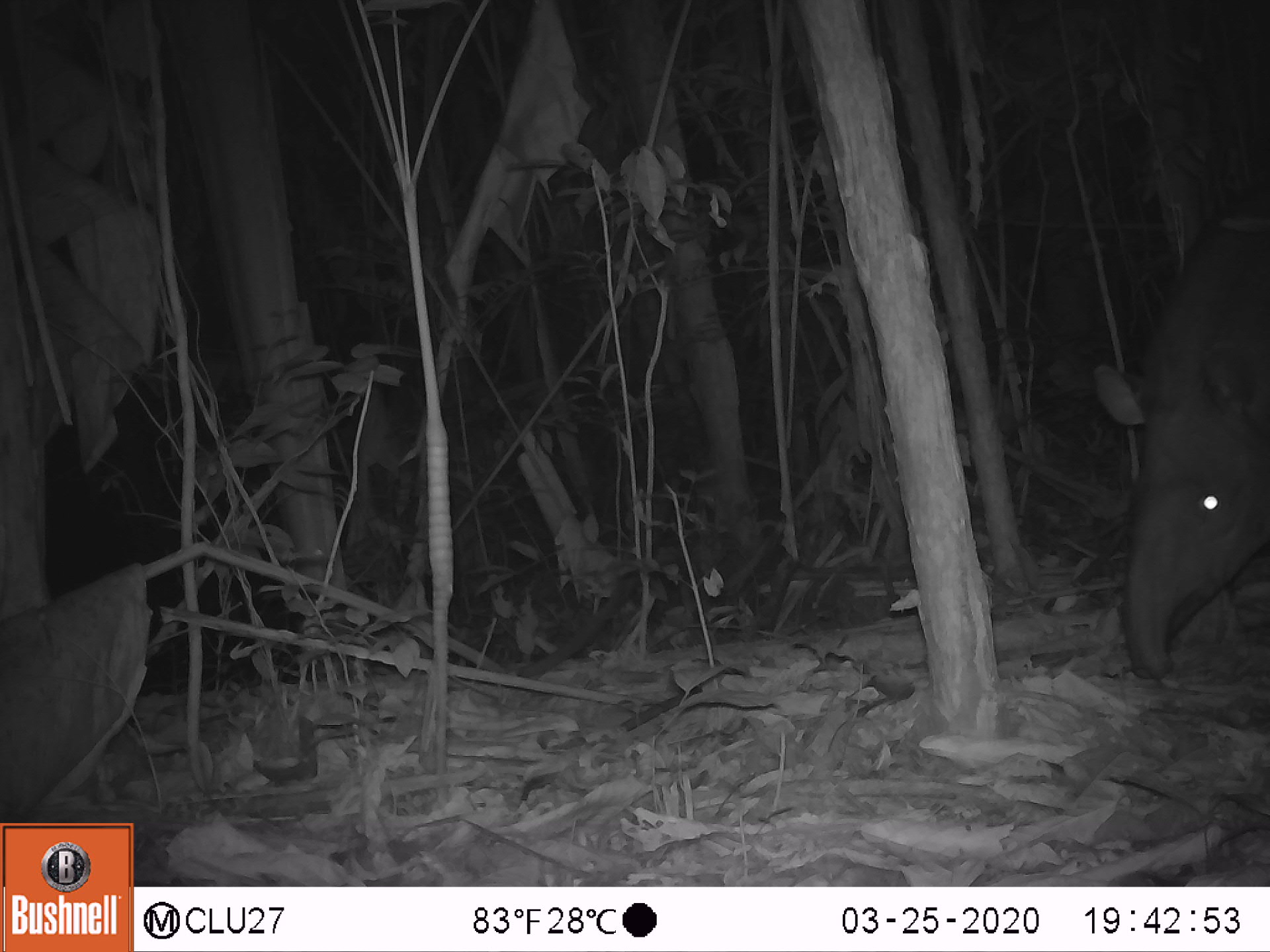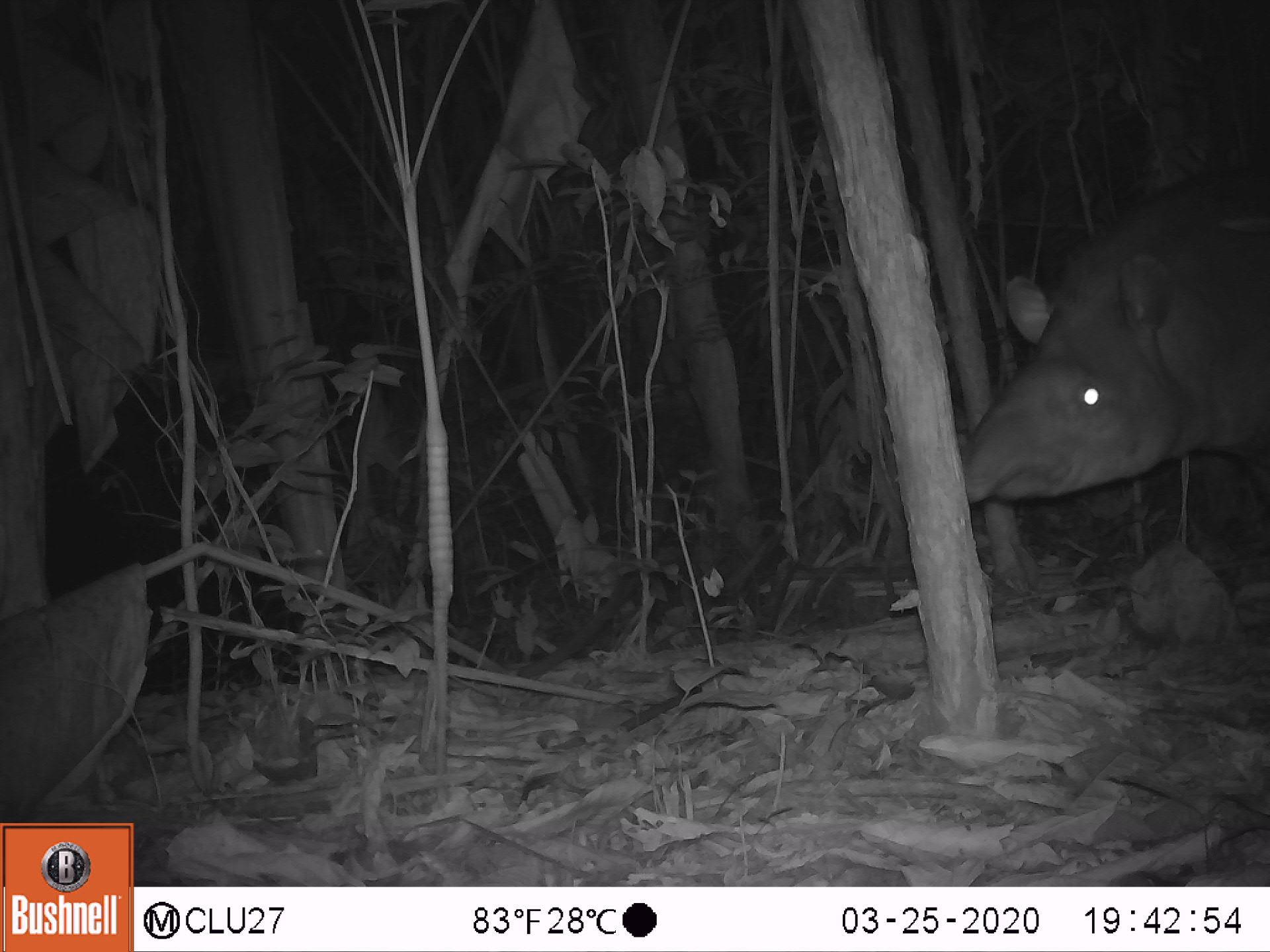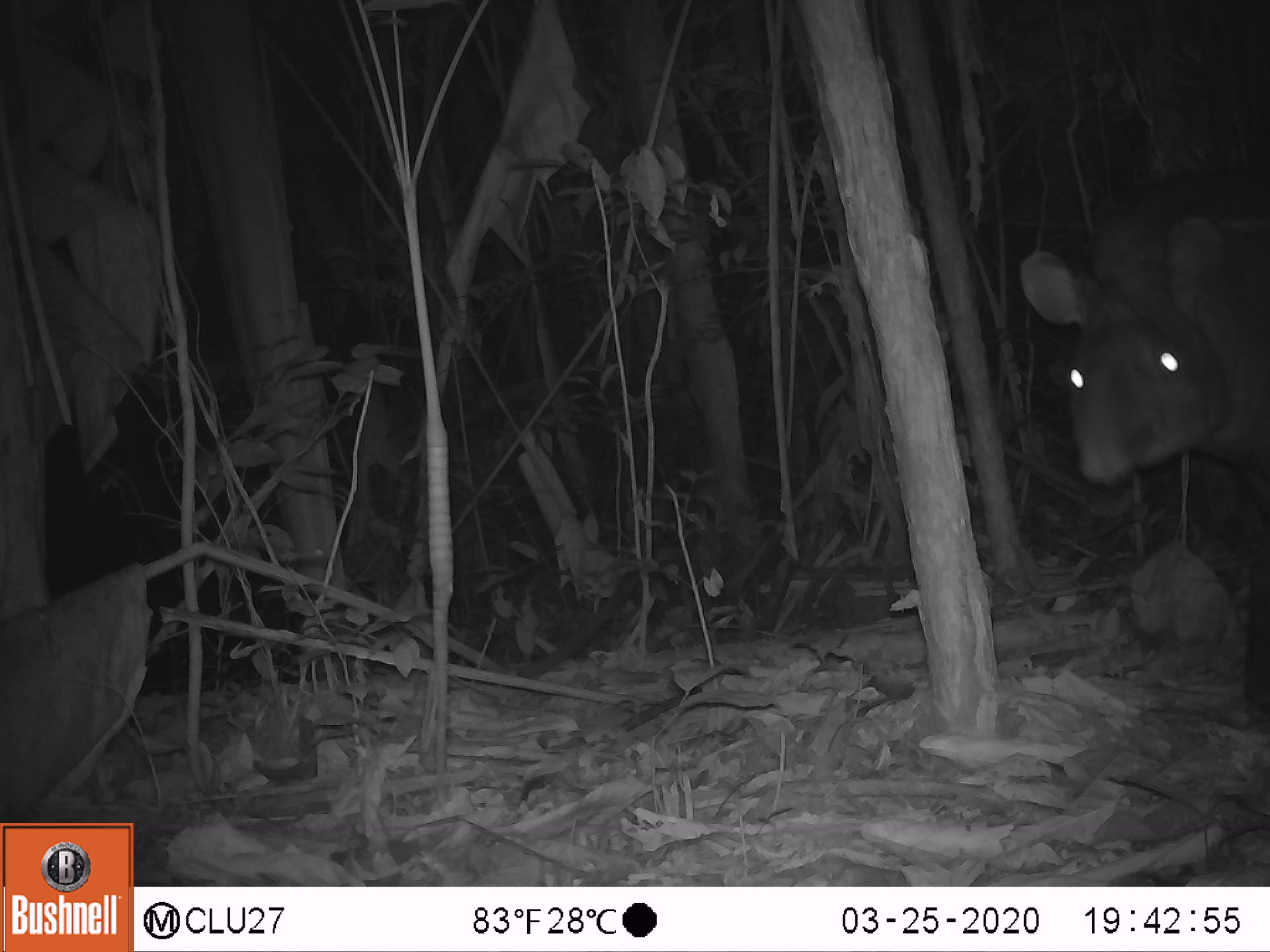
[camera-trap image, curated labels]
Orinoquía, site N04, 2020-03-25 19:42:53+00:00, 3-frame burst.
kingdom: Animalia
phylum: Chordata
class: Mammalia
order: Perissodactyla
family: Tapiridae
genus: Tapirus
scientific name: Tapirus terrestris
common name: lowland tapir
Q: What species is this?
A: Lowland tapir (Tapirus terrestris).